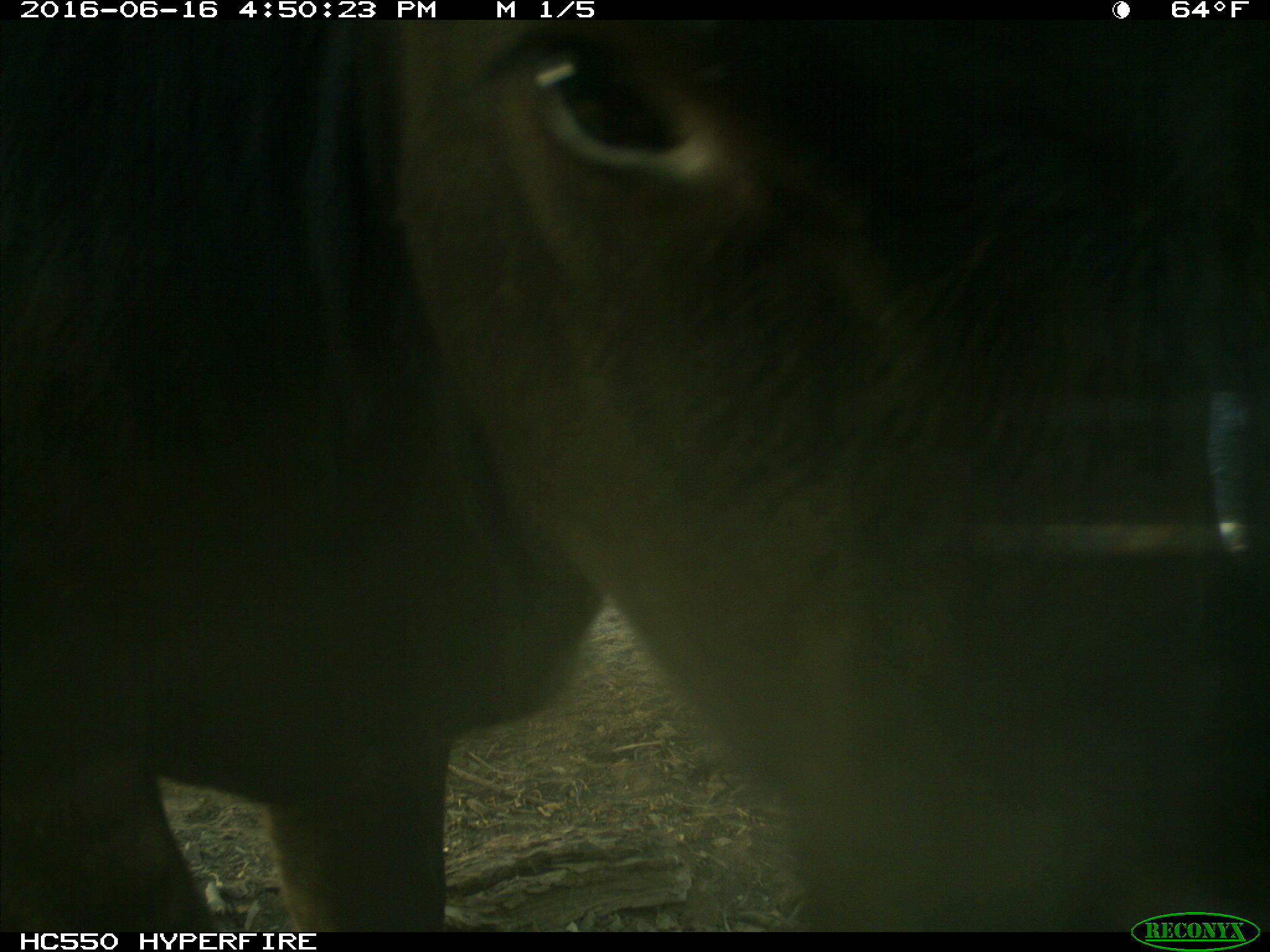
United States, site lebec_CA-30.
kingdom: Animalia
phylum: Chordata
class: Mammalia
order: Artiodactyla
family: Bovidae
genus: Bos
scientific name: Bos taurus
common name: domestic cow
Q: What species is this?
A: Bos taurus (domestic cow).